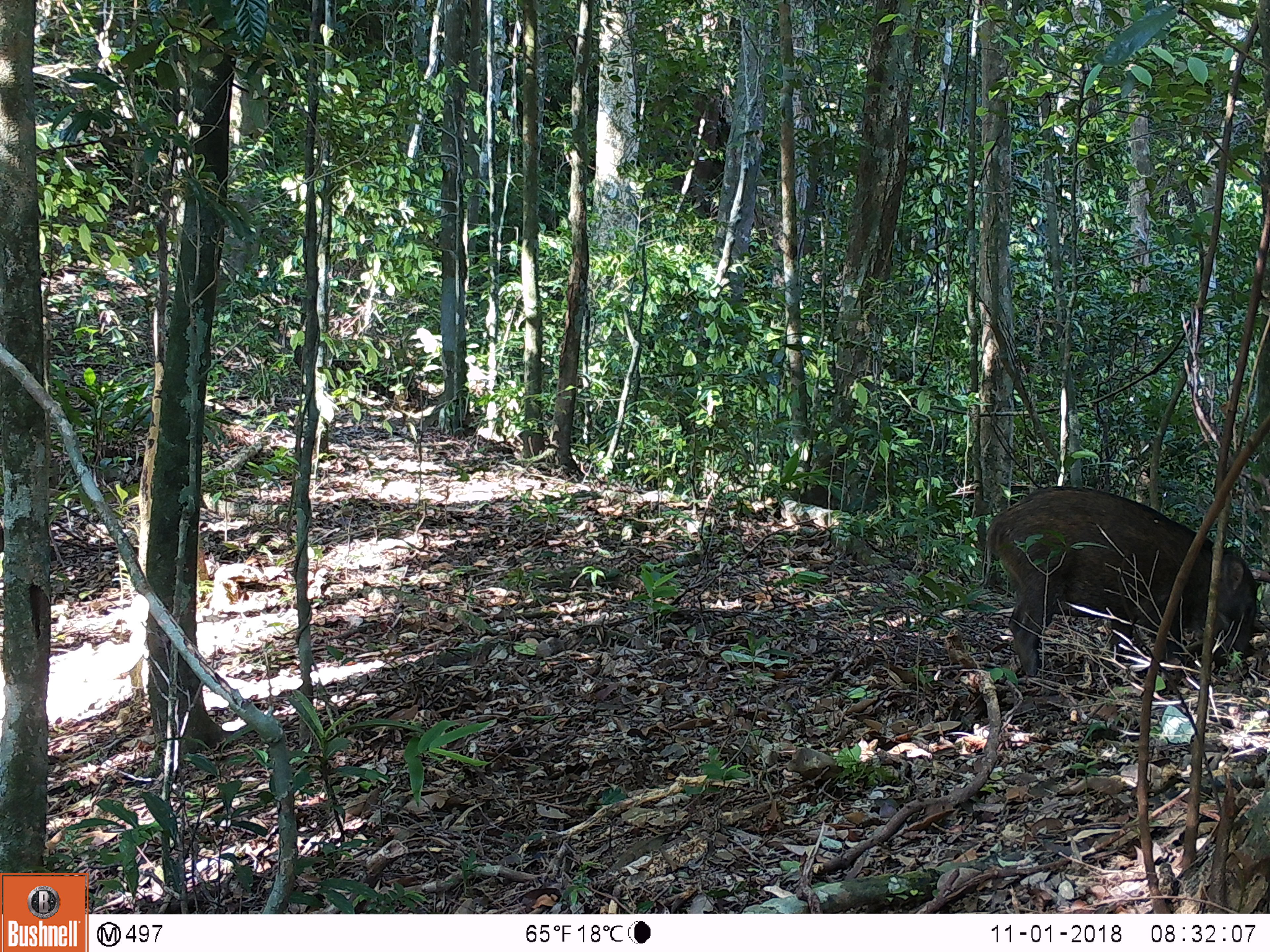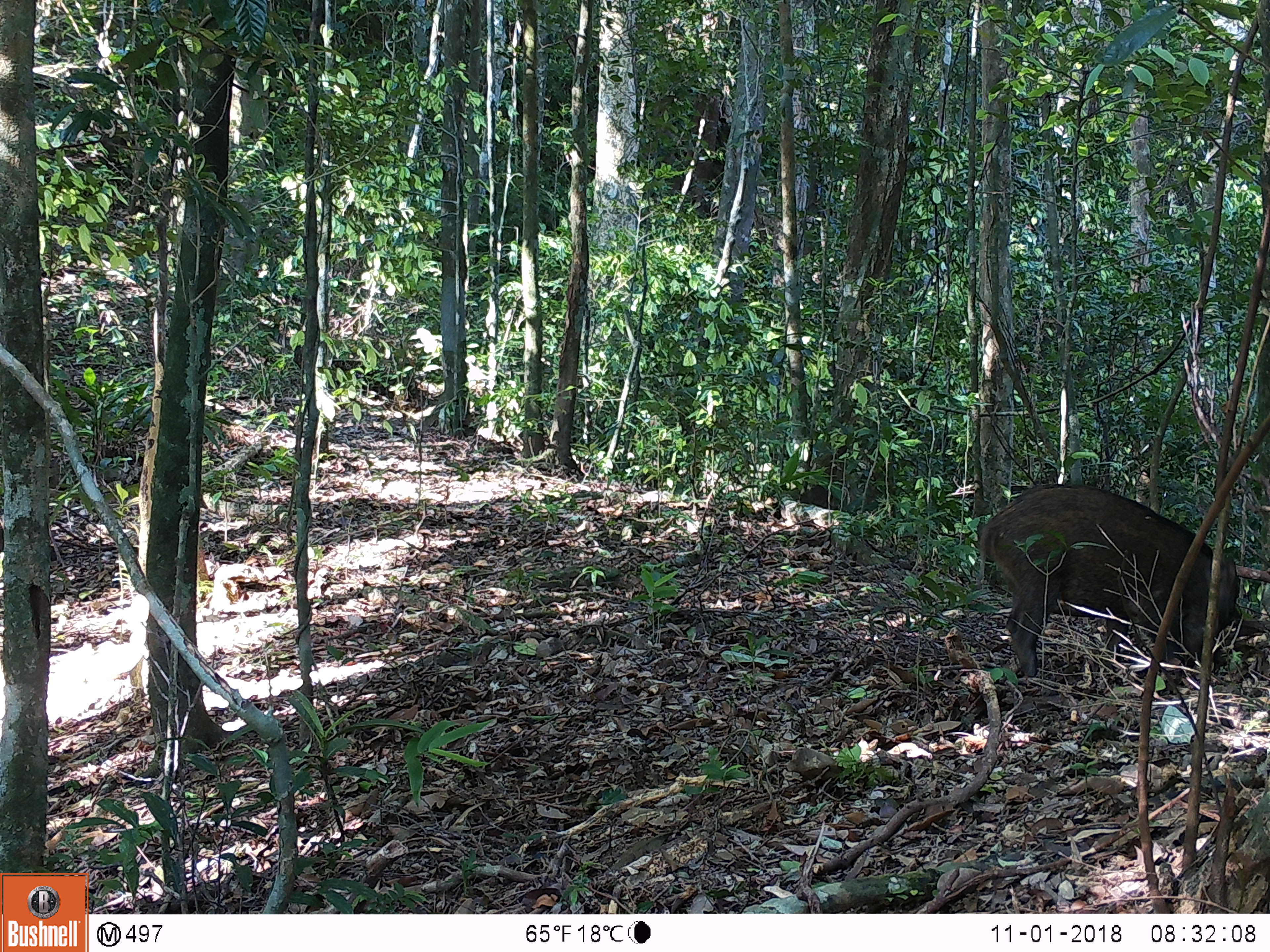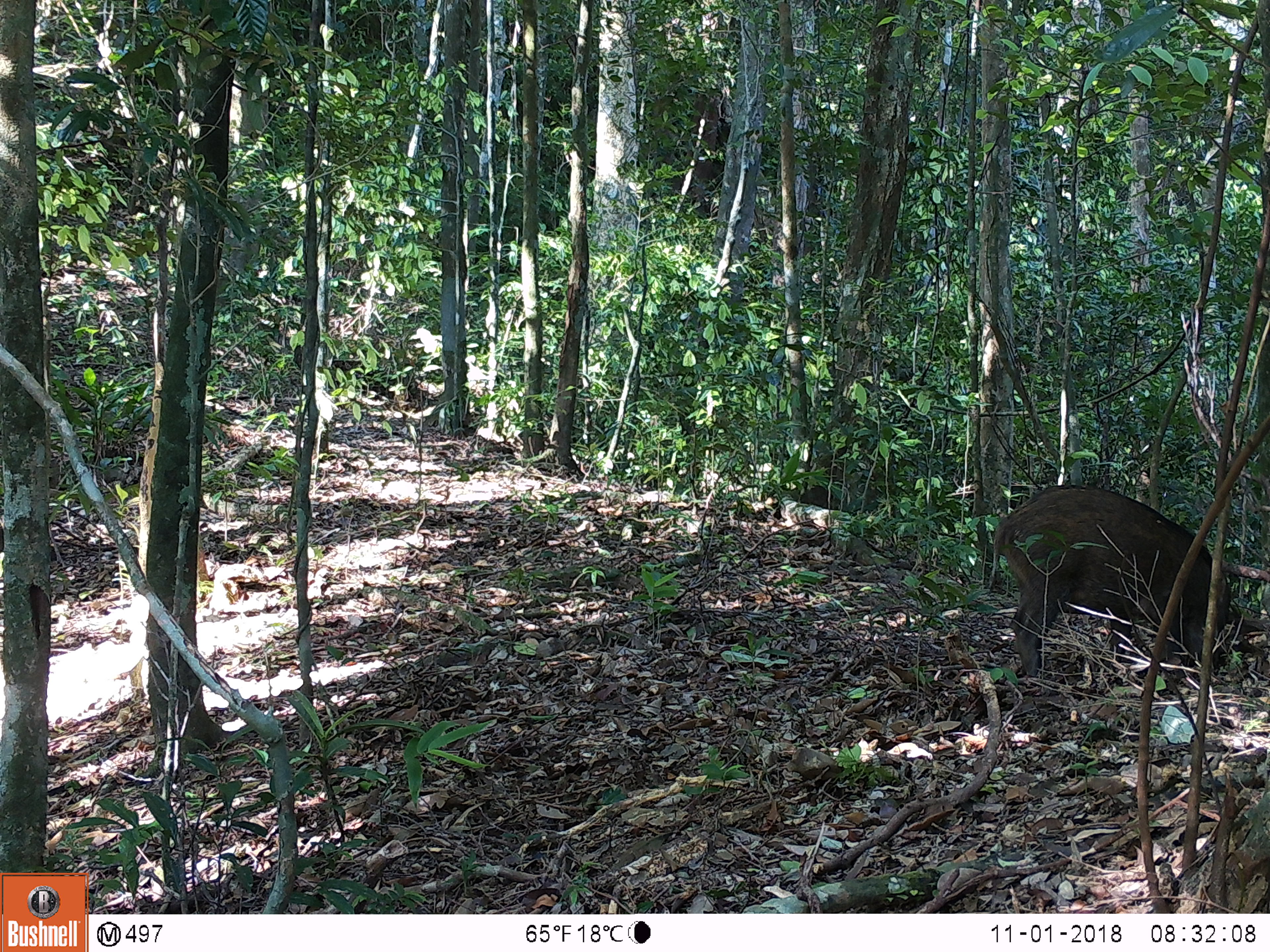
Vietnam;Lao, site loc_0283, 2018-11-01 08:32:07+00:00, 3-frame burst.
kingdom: Animalia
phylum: Chordata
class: Mammalia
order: Artiodactyla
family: Suidae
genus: Sus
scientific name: Sus scrofa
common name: eurasian wild pig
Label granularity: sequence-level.